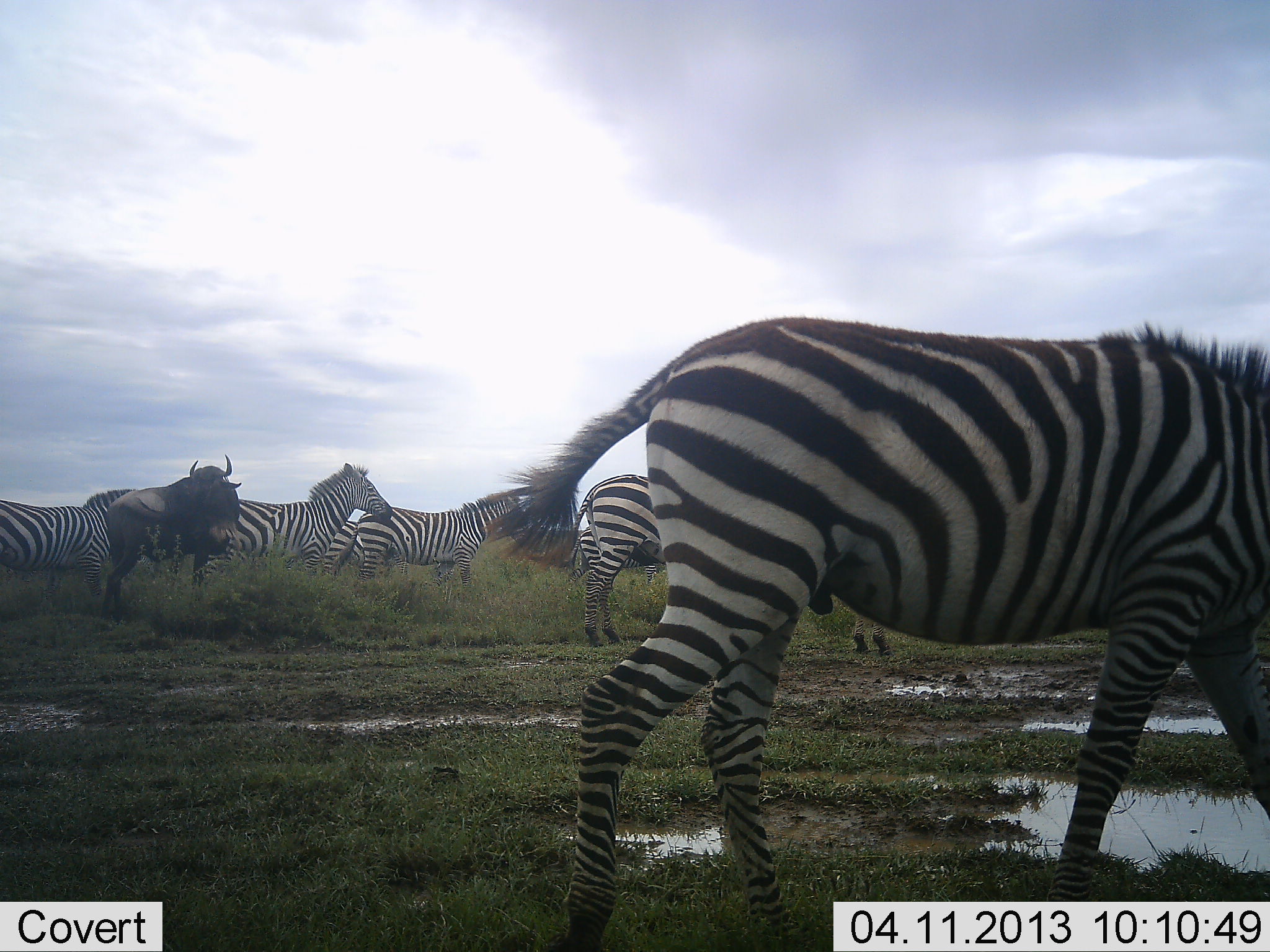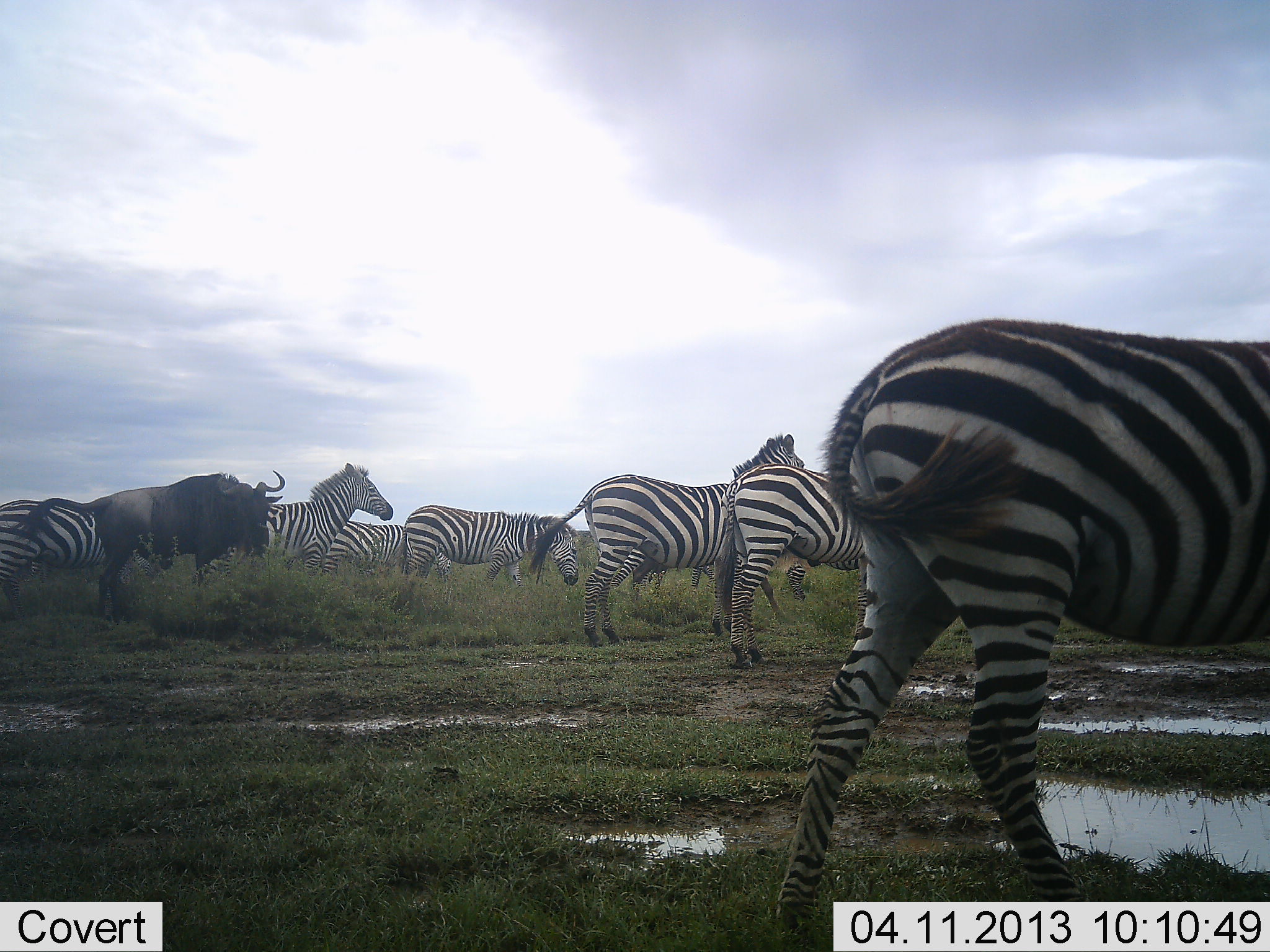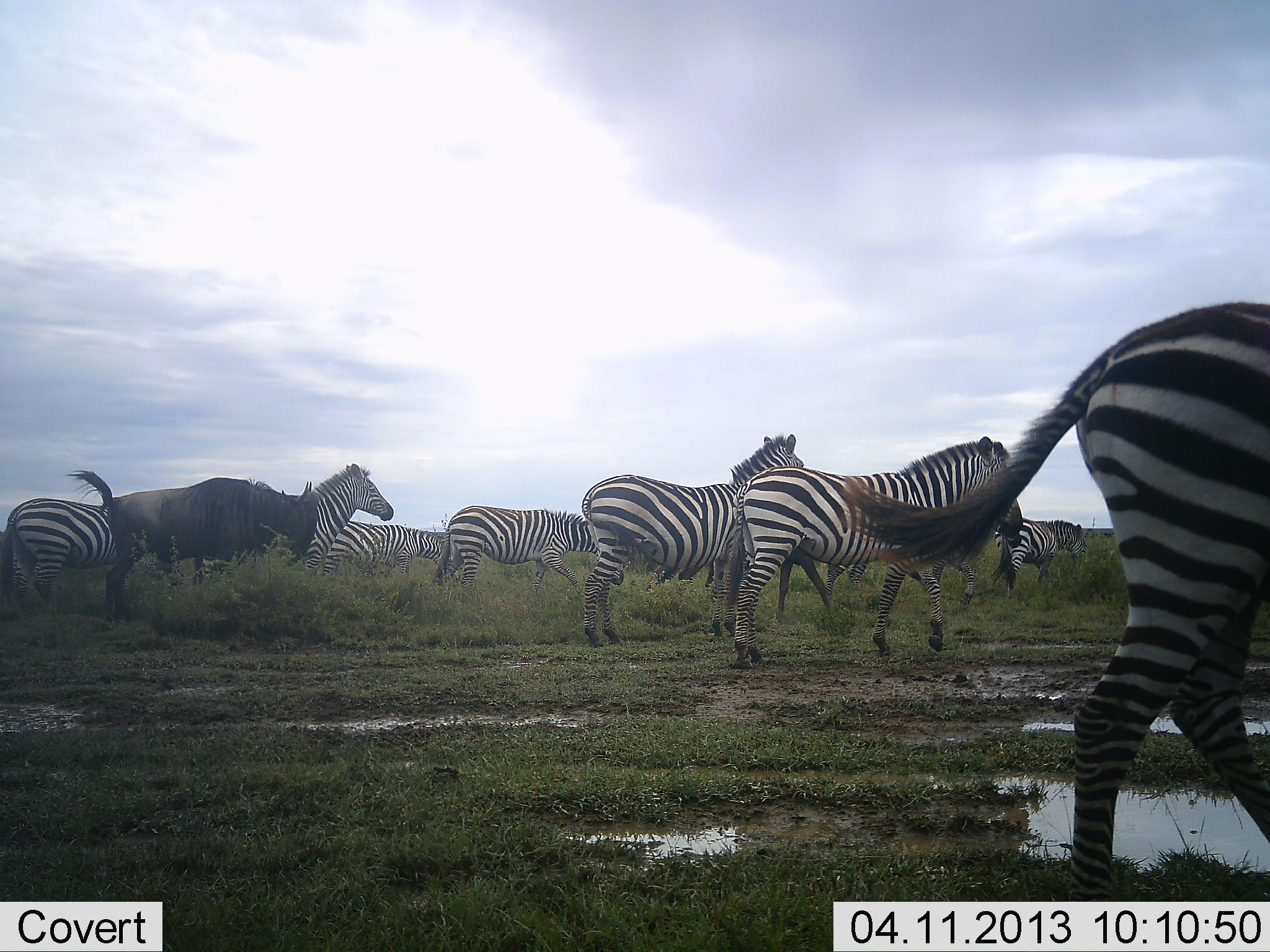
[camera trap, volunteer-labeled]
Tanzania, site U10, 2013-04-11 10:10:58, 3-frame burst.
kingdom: Animalia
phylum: Chordata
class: Mammalia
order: Artiodactyla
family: Bovidae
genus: Connochaetes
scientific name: Connochaetes taurinus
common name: blue wildebeest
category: wildebeest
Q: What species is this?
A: Wildebeest (blue wildebeest) (Connochaetes taurinus).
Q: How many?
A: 1.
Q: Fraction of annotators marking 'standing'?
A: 36%.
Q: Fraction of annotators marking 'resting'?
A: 0%.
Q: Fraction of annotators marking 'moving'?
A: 61%.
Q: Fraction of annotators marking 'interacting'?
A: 0%.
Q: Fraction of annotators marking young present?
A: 0%.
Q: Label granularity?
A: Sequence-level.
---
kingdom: Animalia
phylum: Chordata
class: Mammalia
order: Perissodactyla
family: Equidae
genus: Equus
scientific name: Equus quagga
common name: plains zebra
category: zebra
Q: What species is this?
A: Zebra (plains zebra) (Equus quagga).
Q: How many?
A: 8.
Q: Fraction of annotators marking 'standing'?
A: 22%.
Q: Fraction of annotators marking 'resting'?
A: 0%.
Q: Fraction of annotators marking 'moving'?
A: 93%.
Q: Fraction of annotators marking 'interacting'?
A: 2%.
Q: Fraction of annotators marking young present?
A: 2%.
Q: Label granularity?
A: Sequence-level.